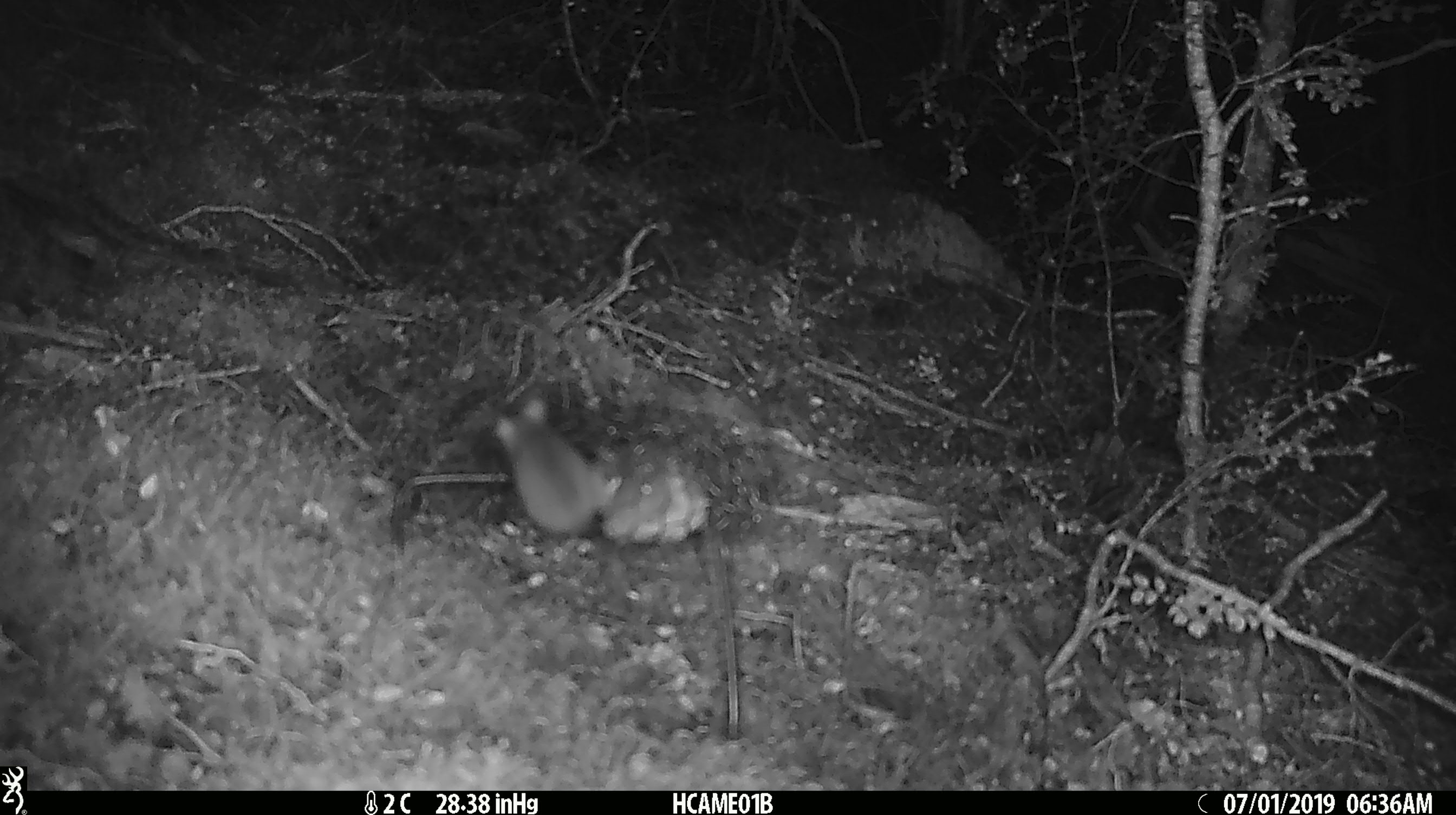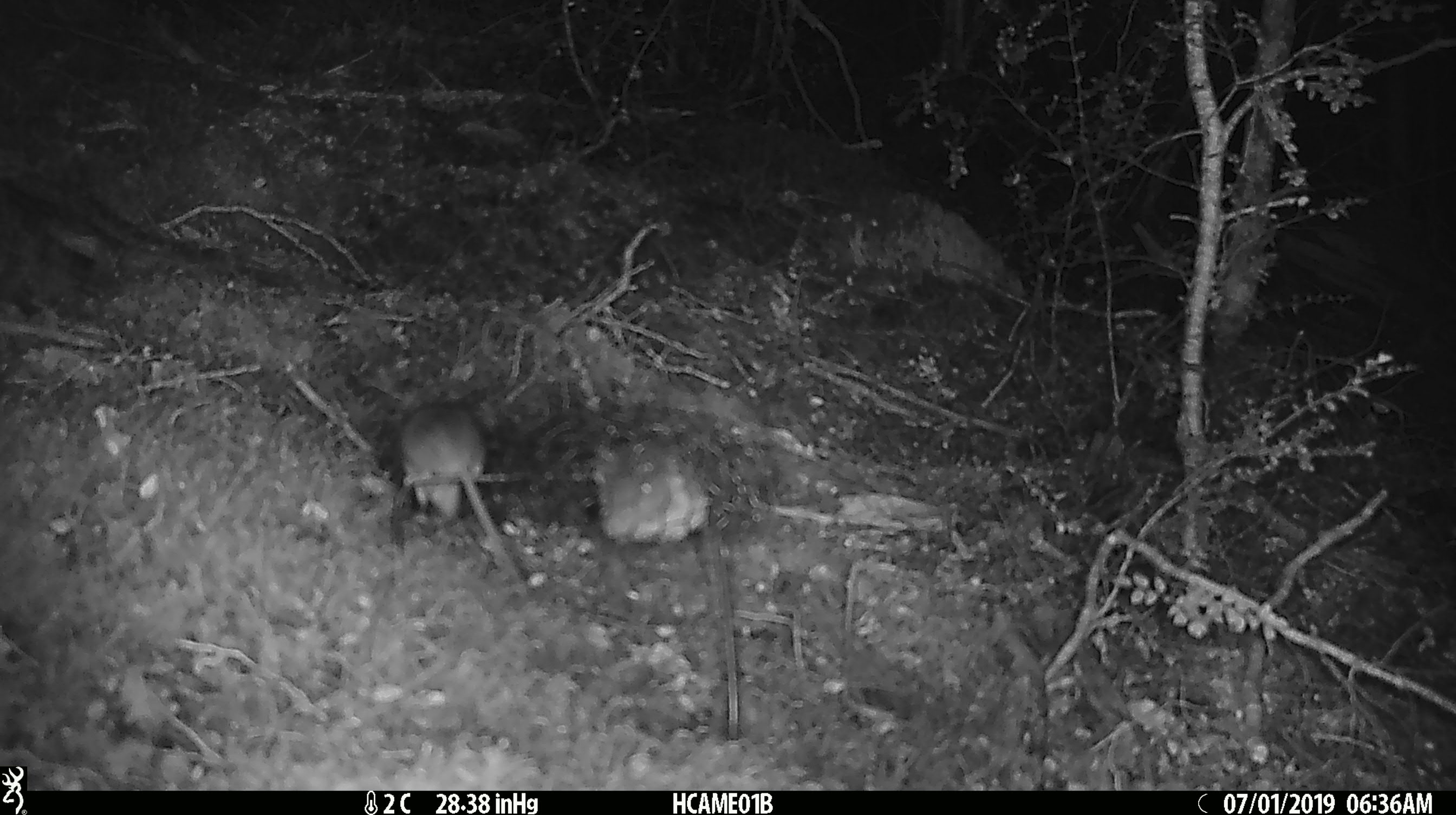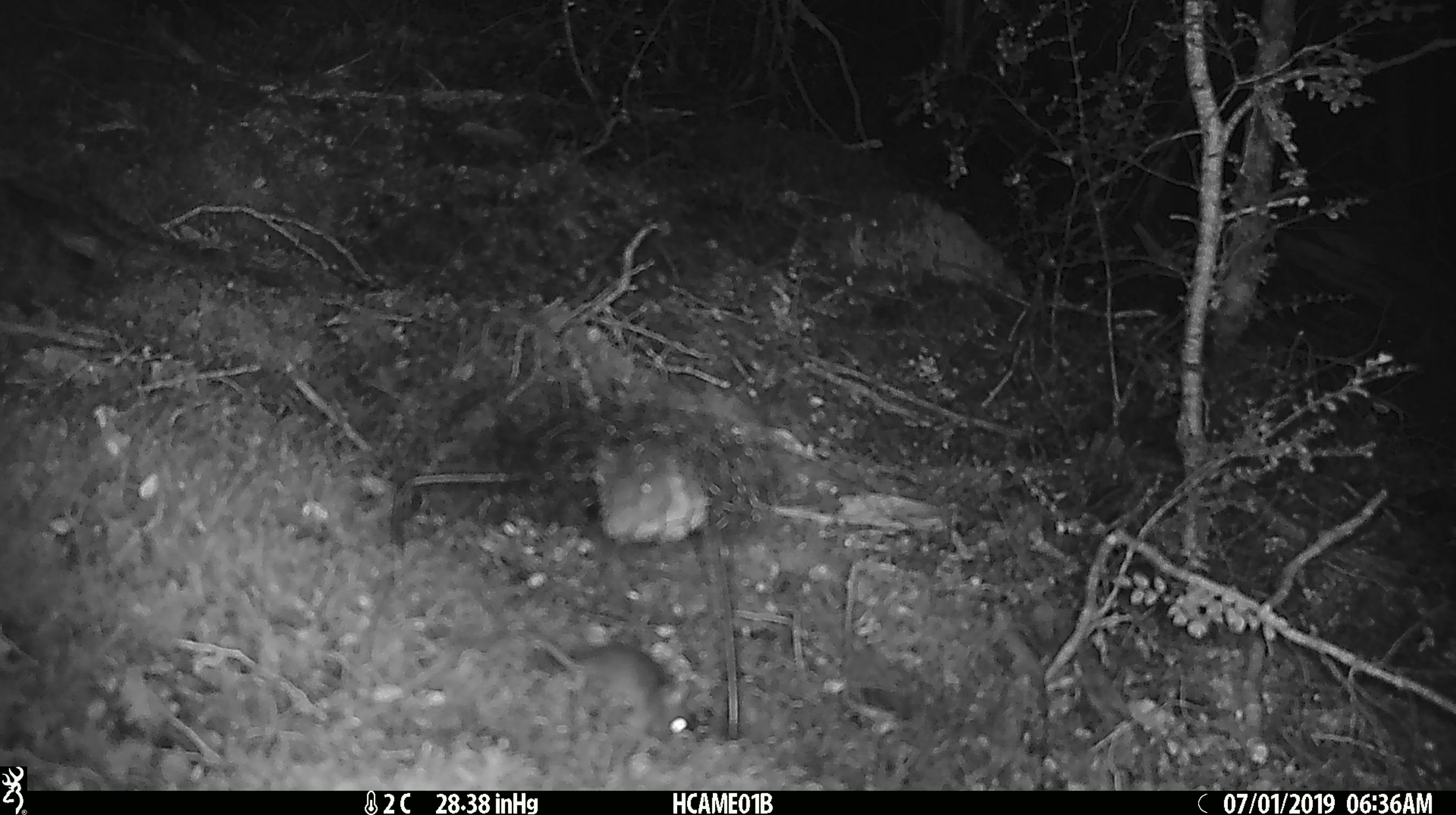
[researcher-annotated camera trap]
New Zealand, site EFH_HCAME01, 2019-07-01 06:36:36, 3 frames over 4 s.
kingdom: Animalia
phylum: Chordata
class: Mammalia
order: Rodentia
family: Muridae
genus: Mus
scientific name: Mus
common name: mouse